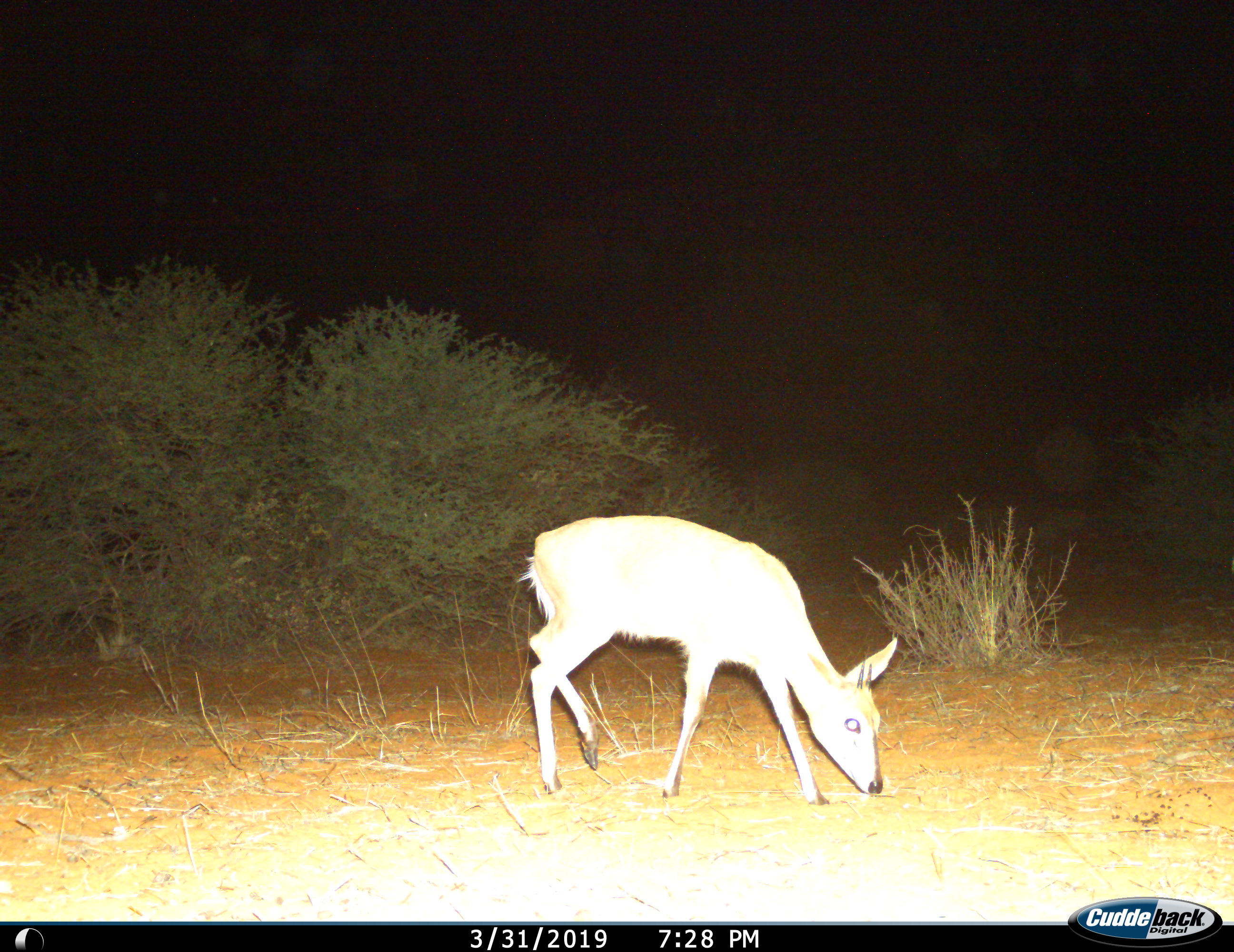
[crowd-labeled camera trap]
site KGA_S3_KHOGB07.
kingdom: Animalia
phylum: Chordata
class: Mammalia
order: Artiodactyla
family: Bovidae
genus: Sylvicapra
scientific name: Sylvicapra grimmia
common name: common duiker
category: duikercommongrey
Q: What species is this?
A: Duikercommongrey (common duiker) (Sylvicapra grimmia).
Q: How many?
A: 1.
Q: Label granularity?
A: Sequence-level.